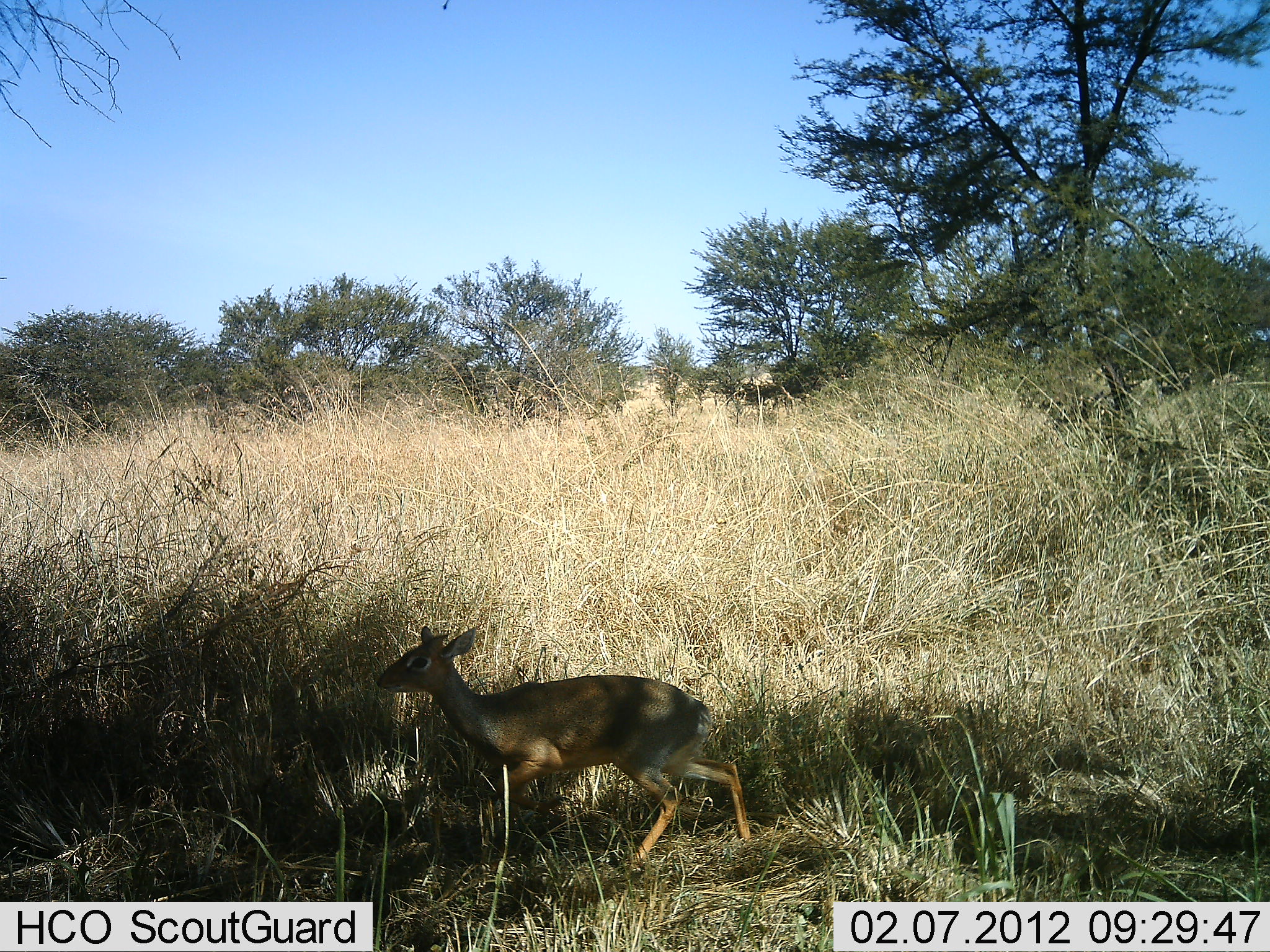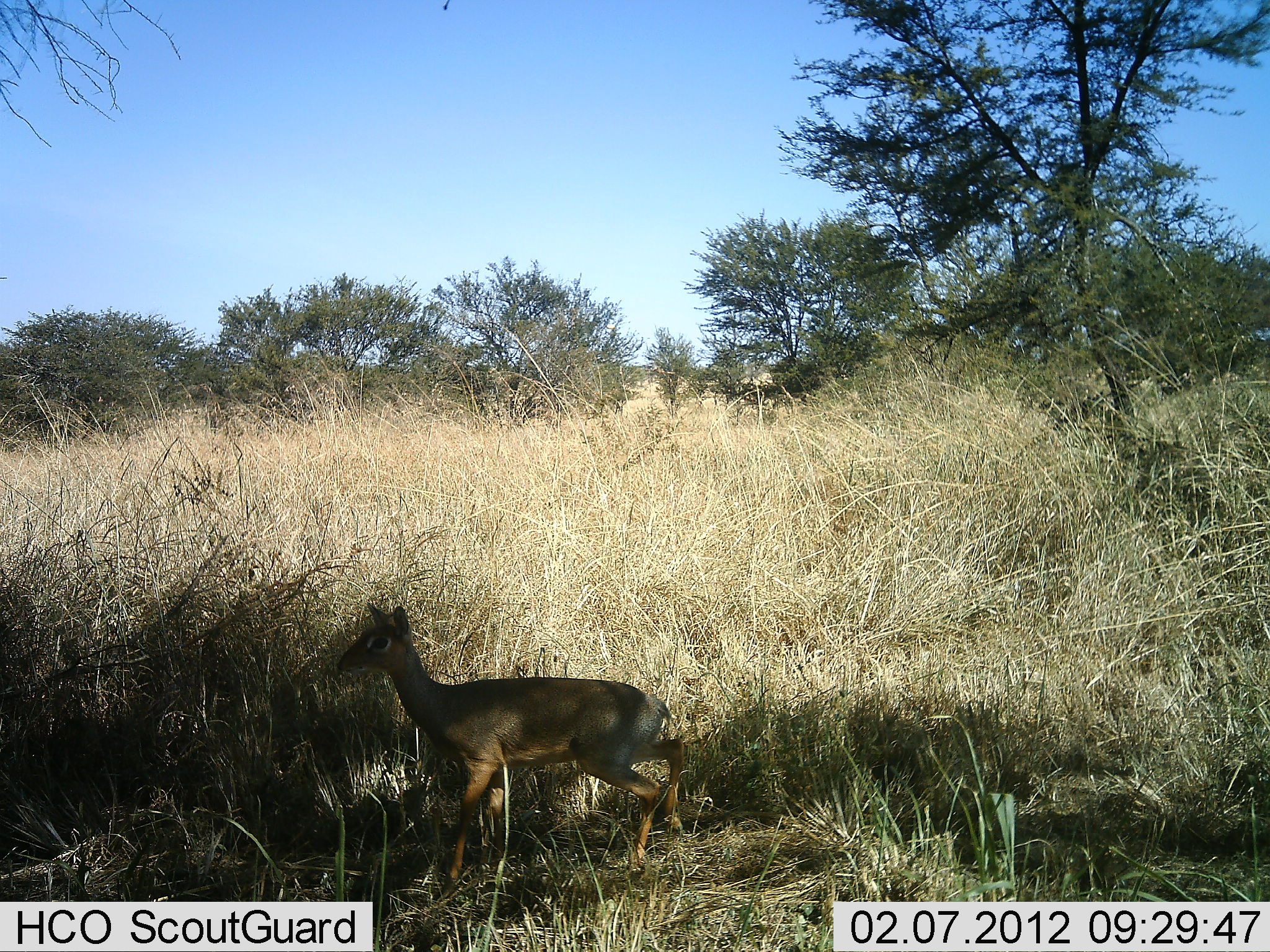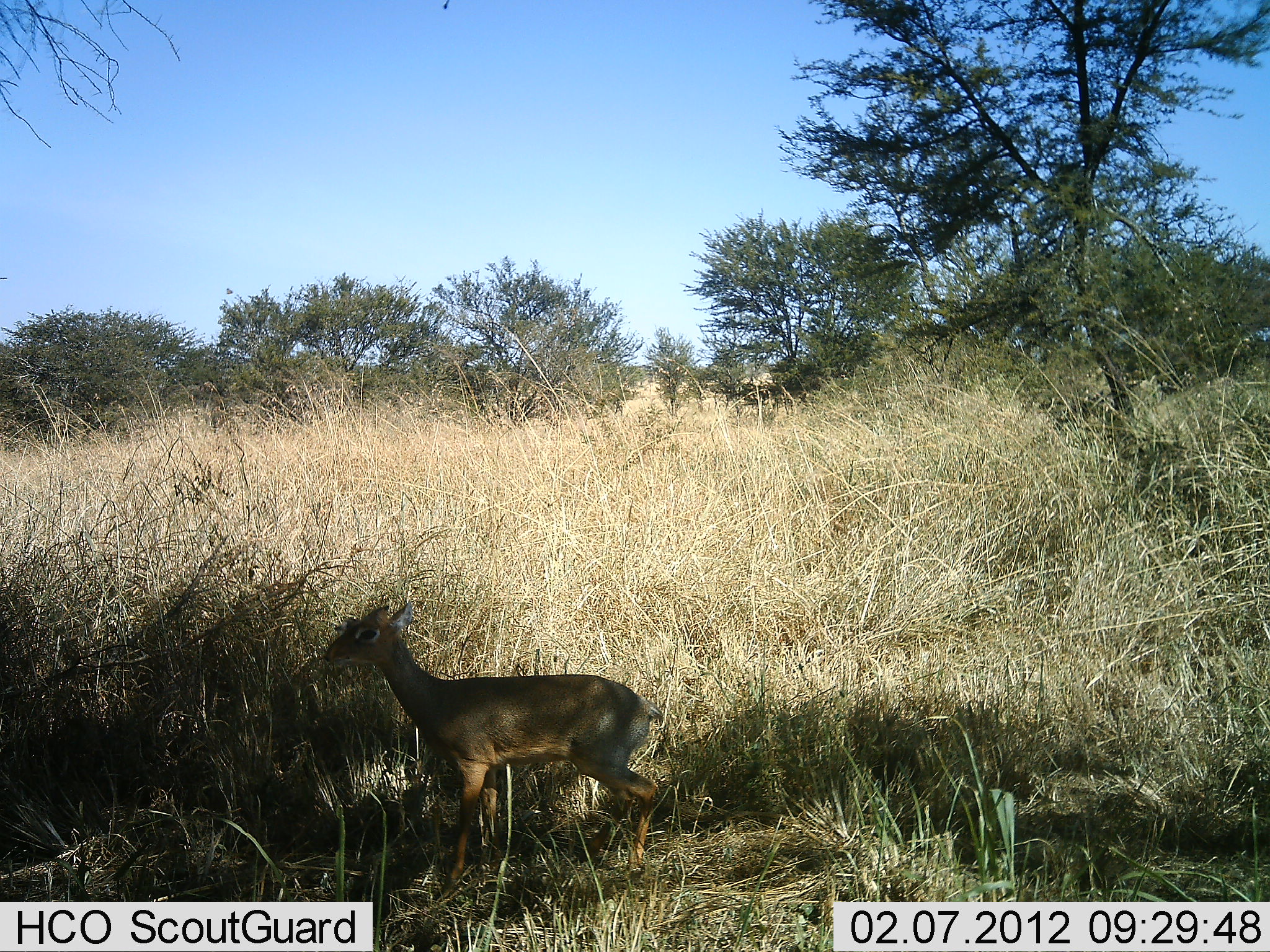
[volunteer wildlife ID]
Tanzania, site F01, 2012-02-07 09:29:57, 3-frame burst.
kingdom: Animalia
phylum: Chordata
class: Mammalia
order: Artiodactyla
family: Bovidae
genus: Madoqua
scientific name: Madoqua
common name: dikdik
Dikdik (Madoqua), count 1. Behavior (volunteer vote fractions): standing 12%, resting 0%, moving 88%, interacting 0%. Young present (vote fraction): 0%. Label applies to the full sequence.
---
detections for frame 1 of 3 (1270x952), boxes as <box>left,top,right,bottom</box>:
animal: <box>375,624,753,878</box>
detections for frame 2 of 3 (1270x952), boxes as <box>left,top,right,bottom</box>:
animal: <box>337,602,687,902</box>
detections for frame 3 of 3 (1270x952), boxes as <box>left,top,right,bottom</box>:
animal: <box>321,601,666,903</box>